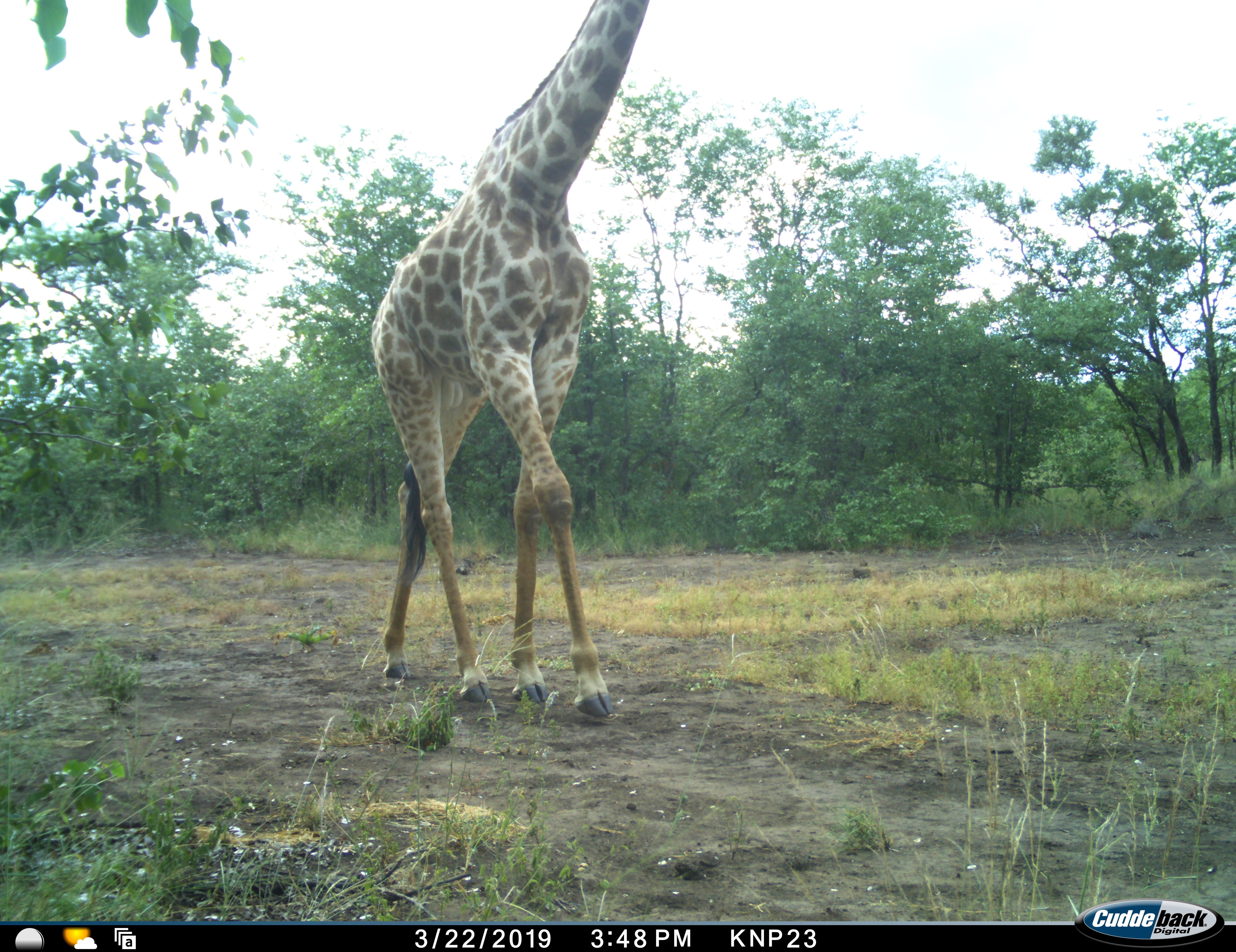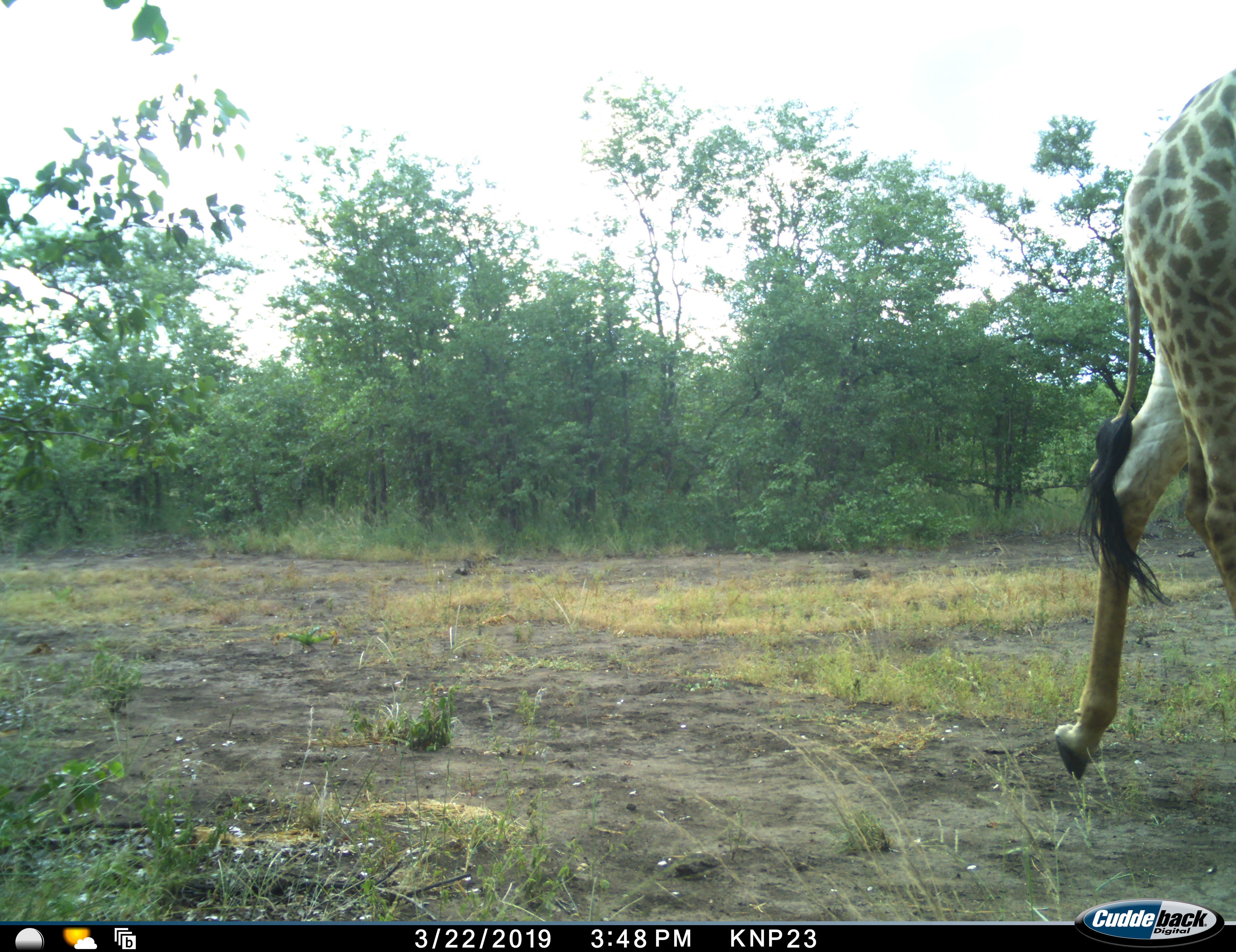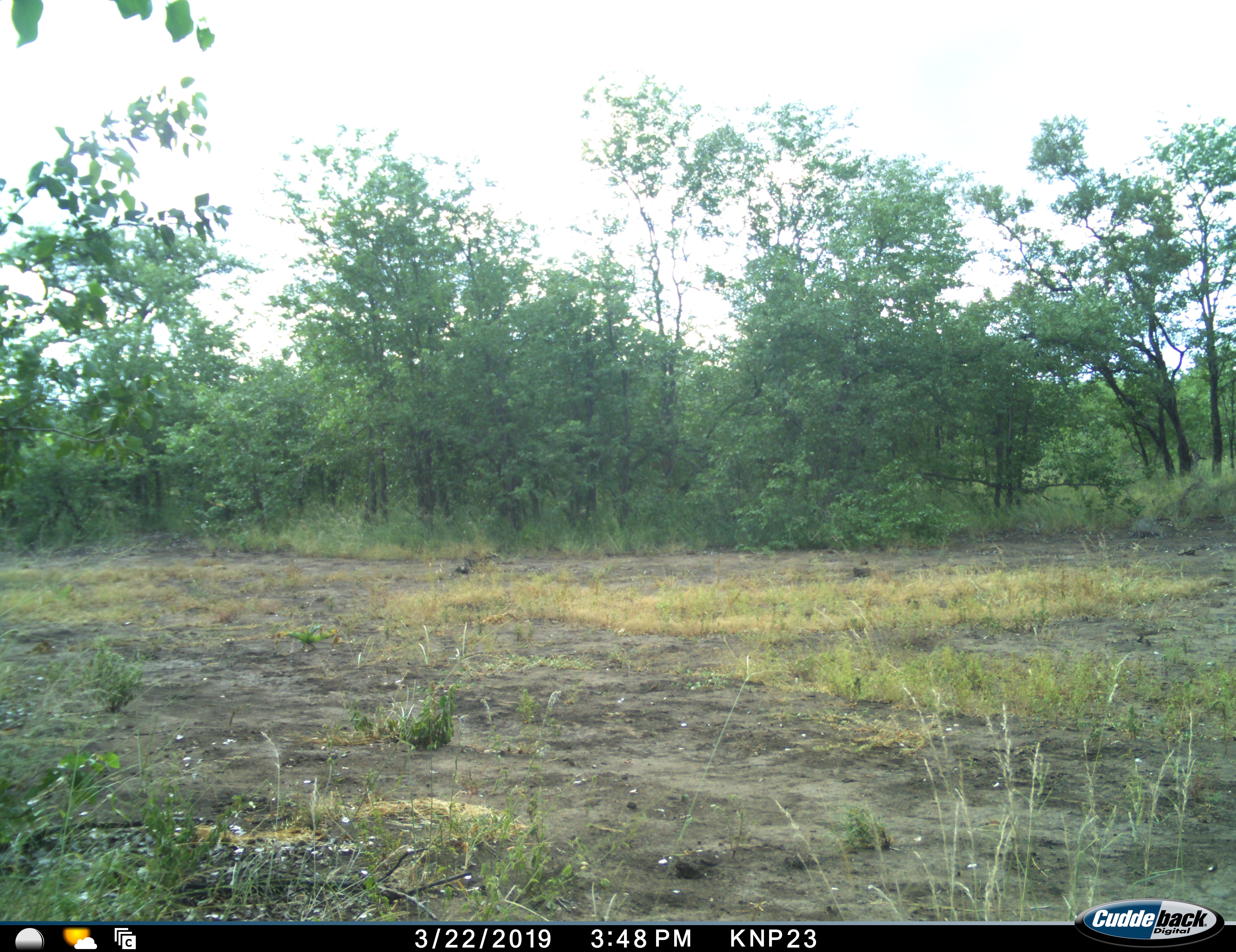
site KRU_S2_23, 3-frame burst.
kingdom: Animalia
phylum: Chordata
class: Mammalia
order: Artiodactyla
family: Giraffidae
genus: Giraffa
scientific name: Giraffa camelopardalis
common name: giraffe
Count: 1.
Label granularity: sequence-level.